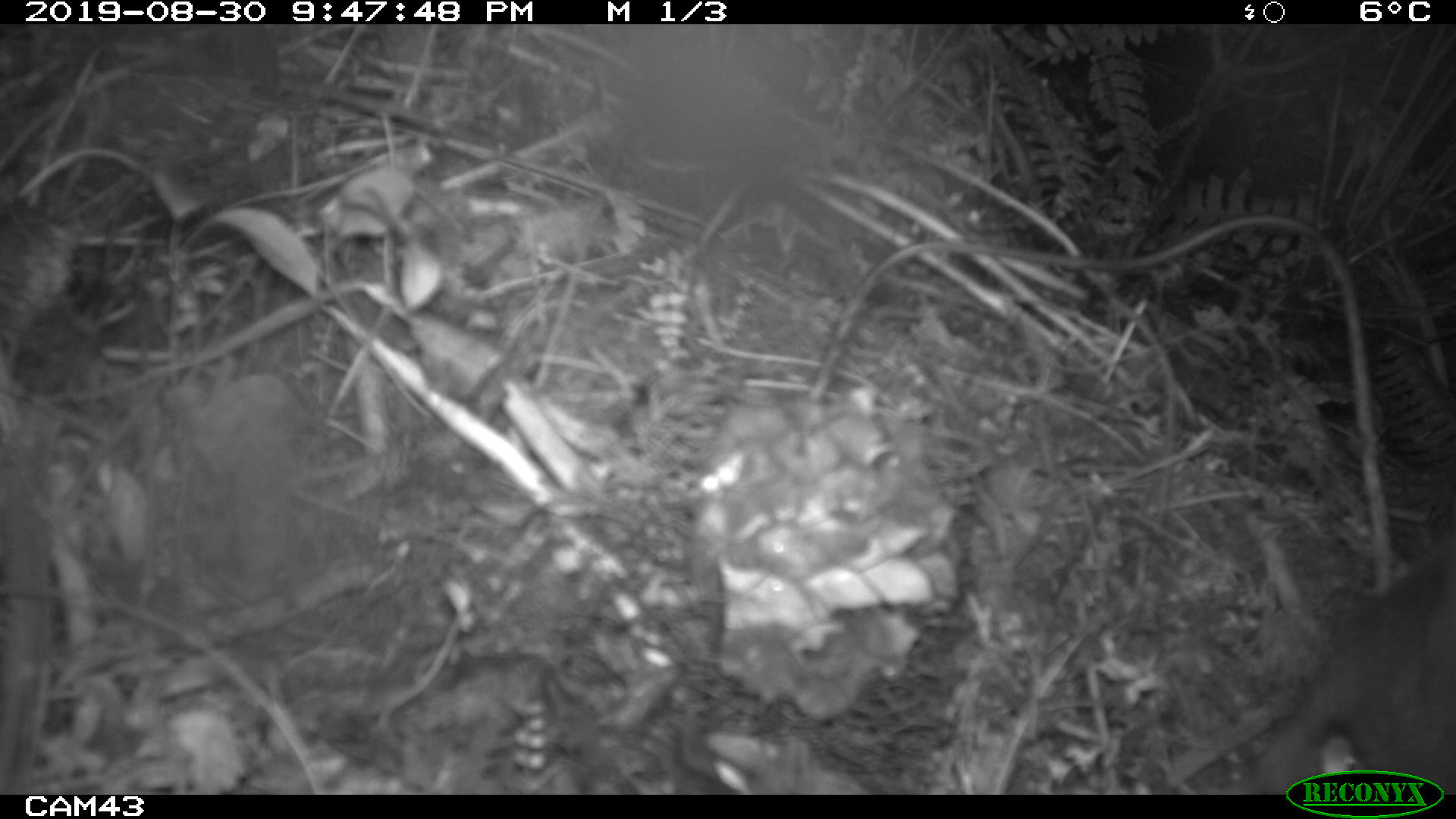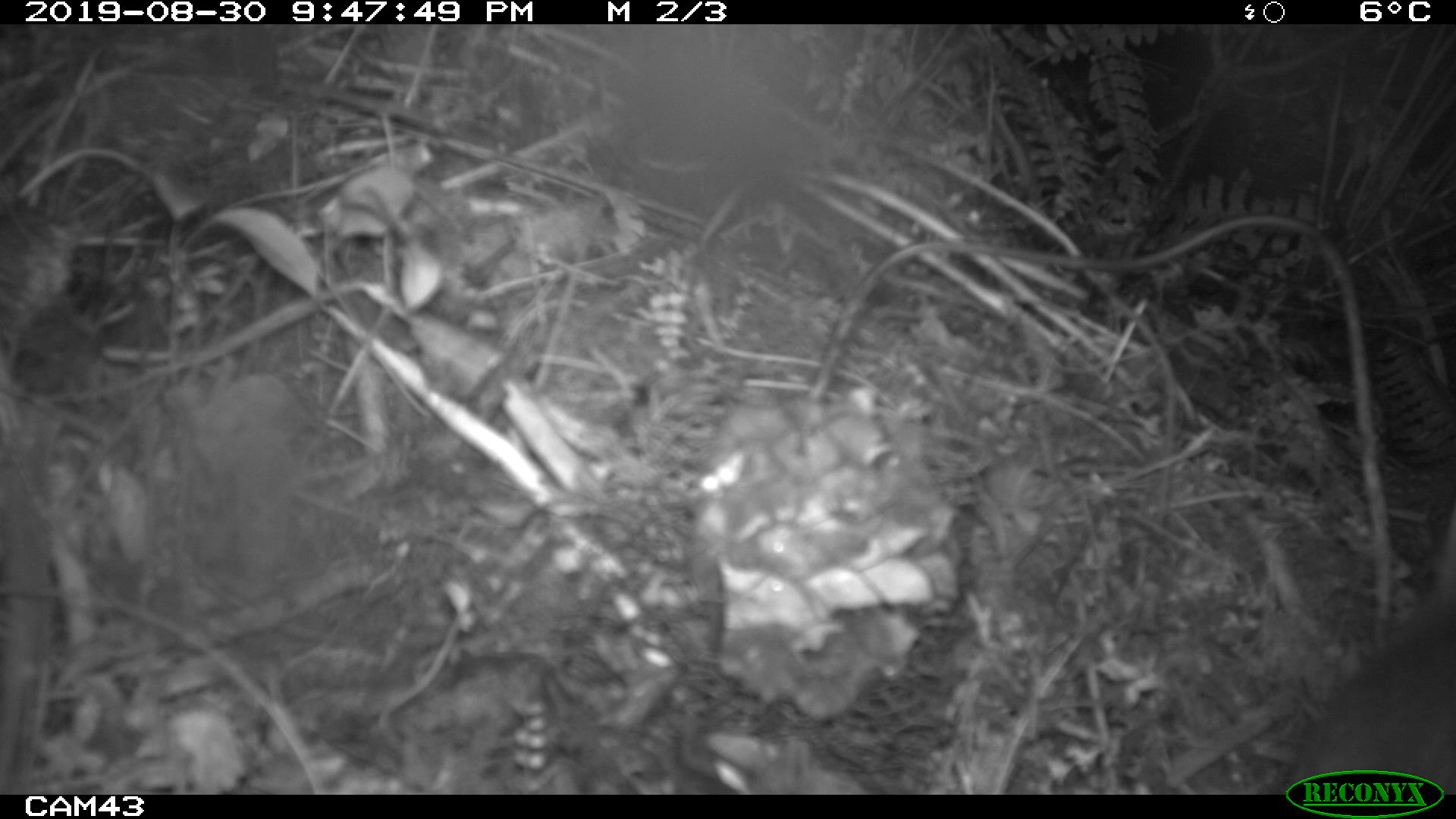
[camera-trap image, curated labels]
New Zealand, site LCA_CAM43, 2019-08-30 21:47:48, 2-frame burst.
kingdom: Animalia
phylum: Chordata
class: Mammalia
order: Carnivora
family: Felidae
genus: Felis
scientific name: Felis catus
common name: domestic cat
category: cat